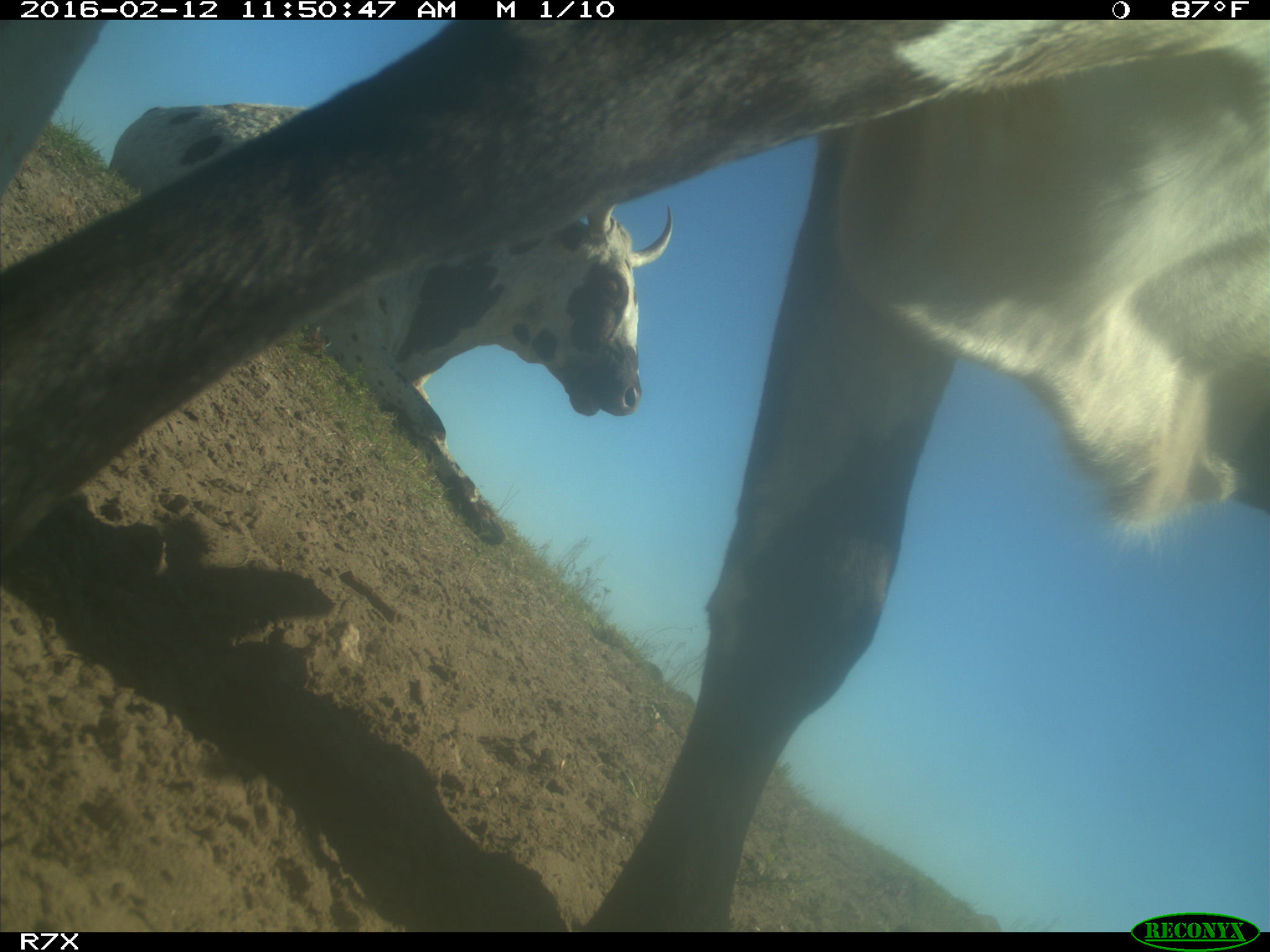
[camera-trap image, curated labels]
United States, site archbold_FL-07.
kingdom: Animalia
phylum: Chordata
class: Mammalia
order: Artiodactyla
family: Bovidae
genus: Bos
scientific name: Bos taurus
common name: domestic cow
Bos taurus (domestic cow).